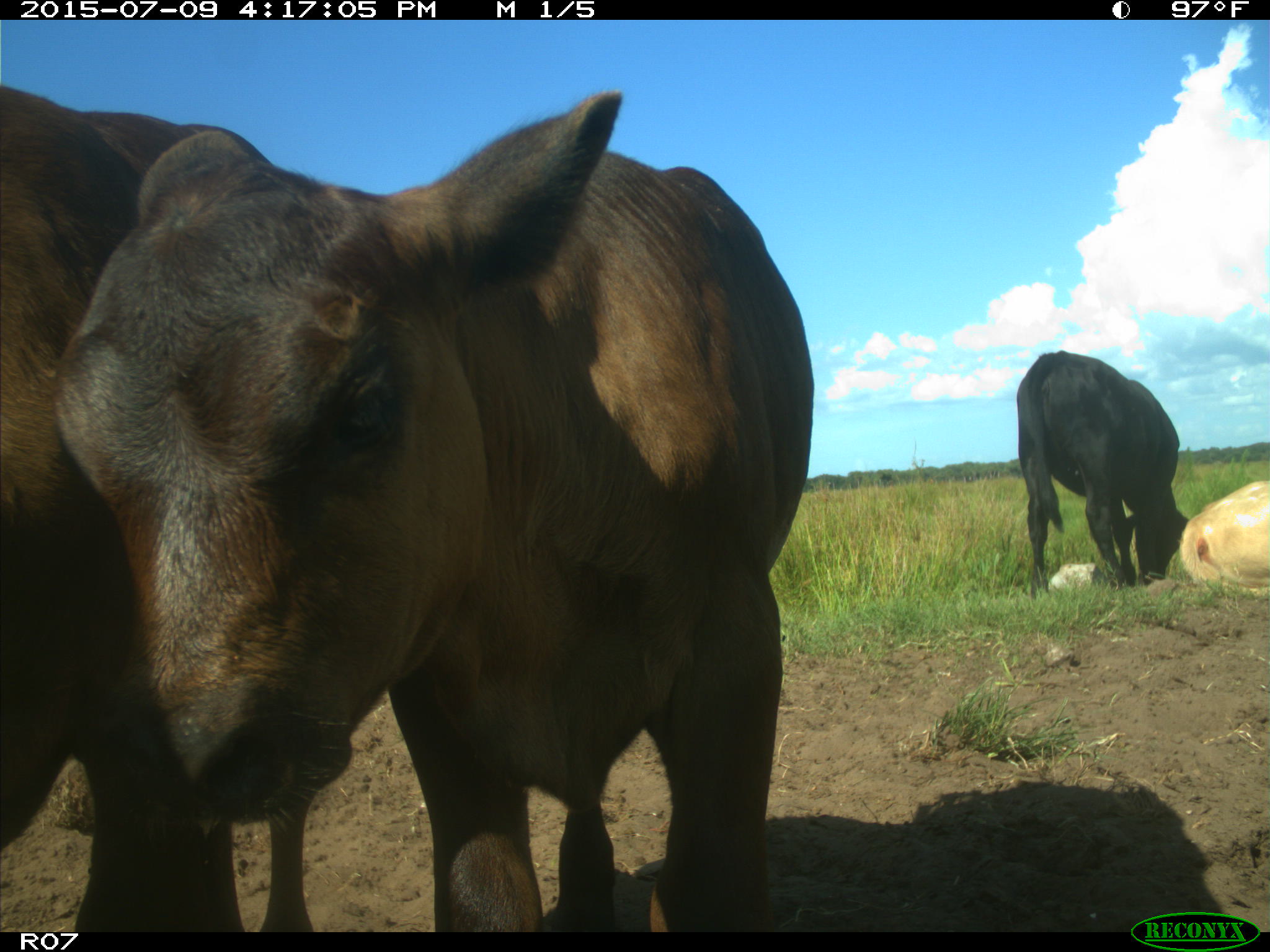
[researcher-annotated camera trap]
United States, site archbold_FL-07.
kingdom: Animalia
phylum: Chordata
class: Mammalia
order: Artiodactyla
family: Bovidae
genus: Bos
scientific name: Bos taurus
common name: domestic cow